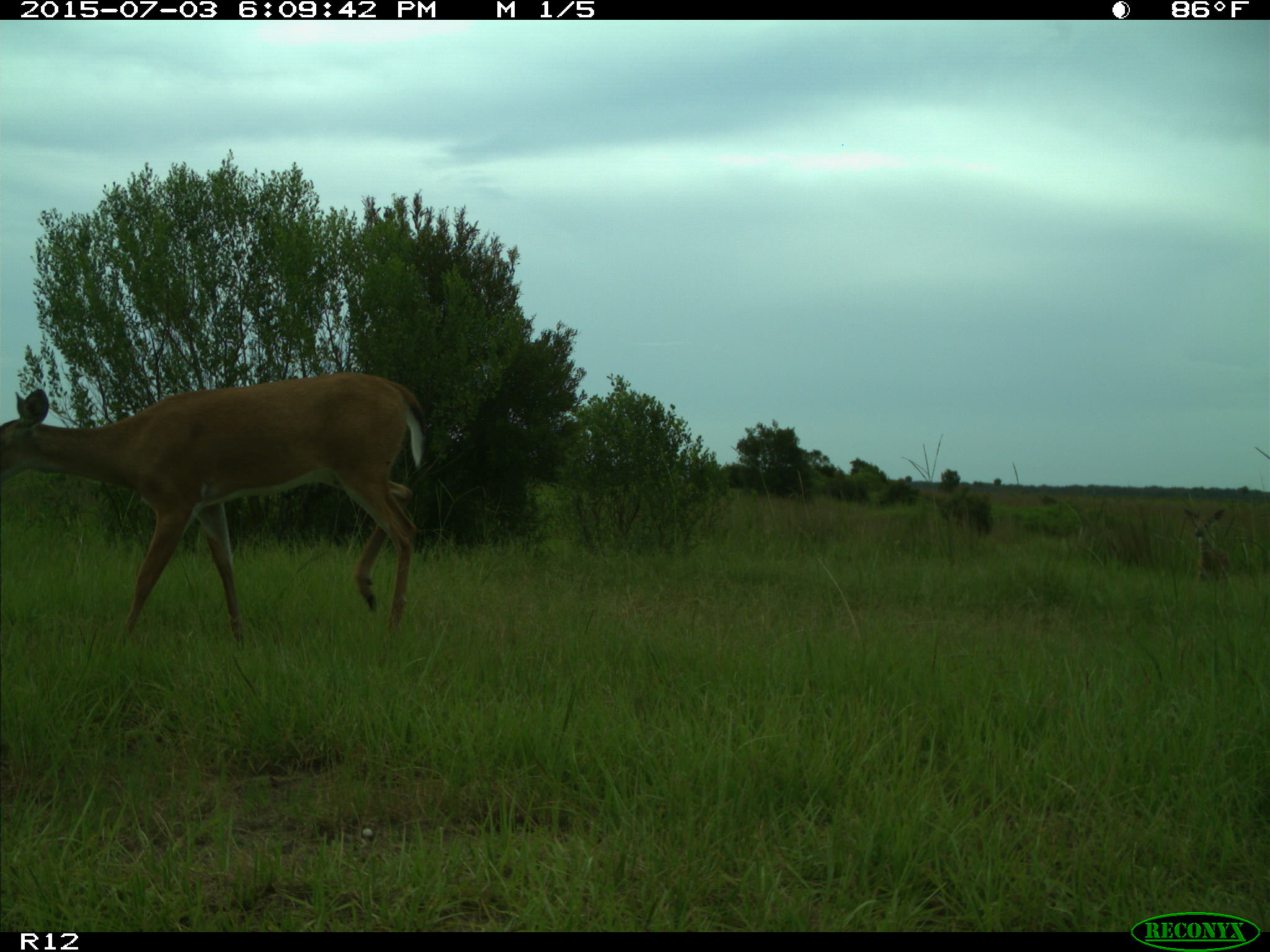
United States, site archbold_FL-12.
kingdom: Animalia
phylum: Chordata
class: Mammalia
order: Artiodactyla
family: Cervidae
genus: Odocoileus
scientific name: Odocoileus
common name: deer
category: unidentified deer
Unidentified deer (deer) (Odocoileus).